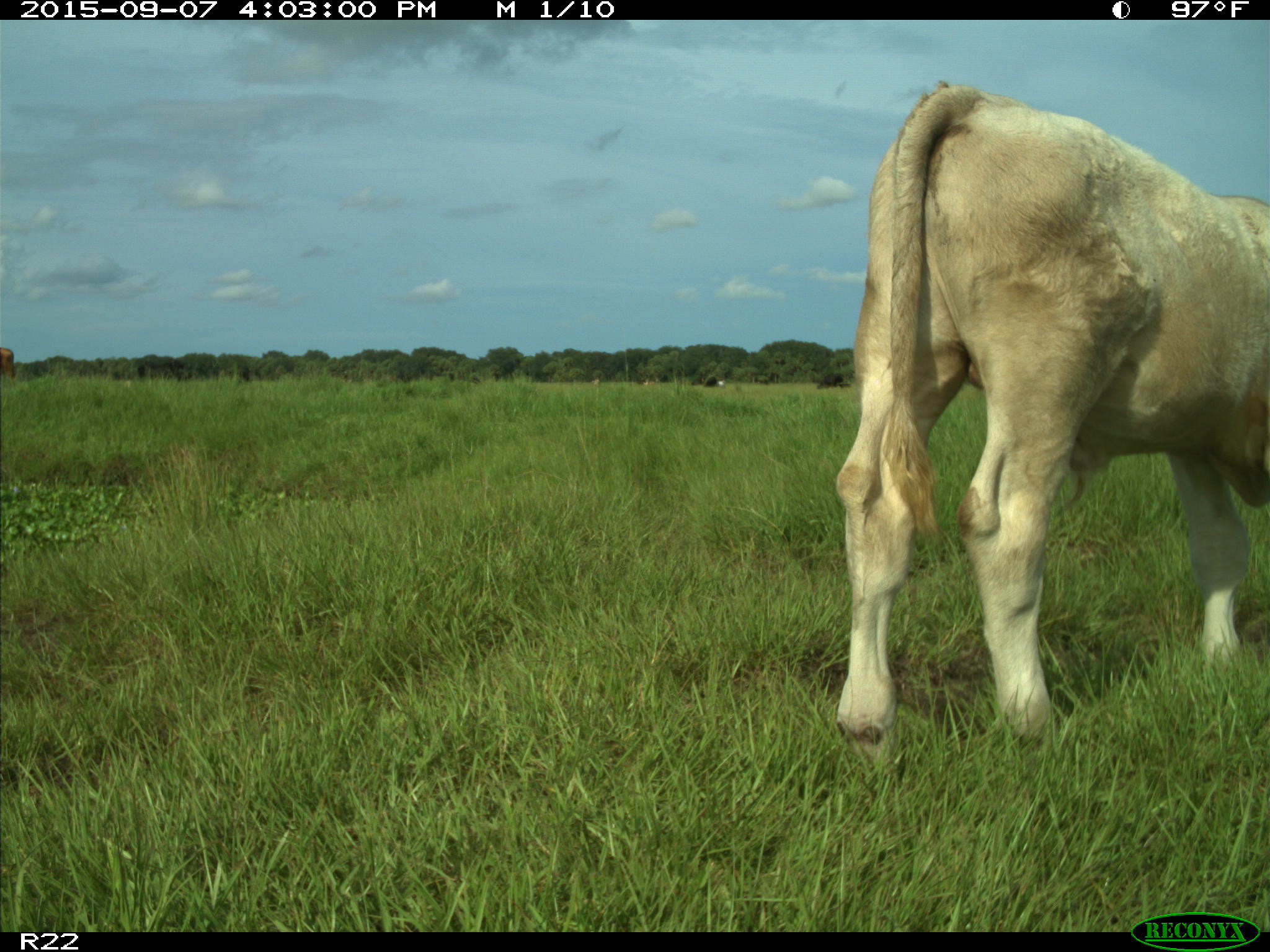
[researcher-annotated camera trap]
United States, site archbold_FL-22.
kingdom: Animalia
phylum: Chordata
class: Mammalia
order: Artiodactyla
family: Bovidae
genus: Bos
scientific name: Bos taurus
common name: domestic cow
Bos taurus (domestic cow).